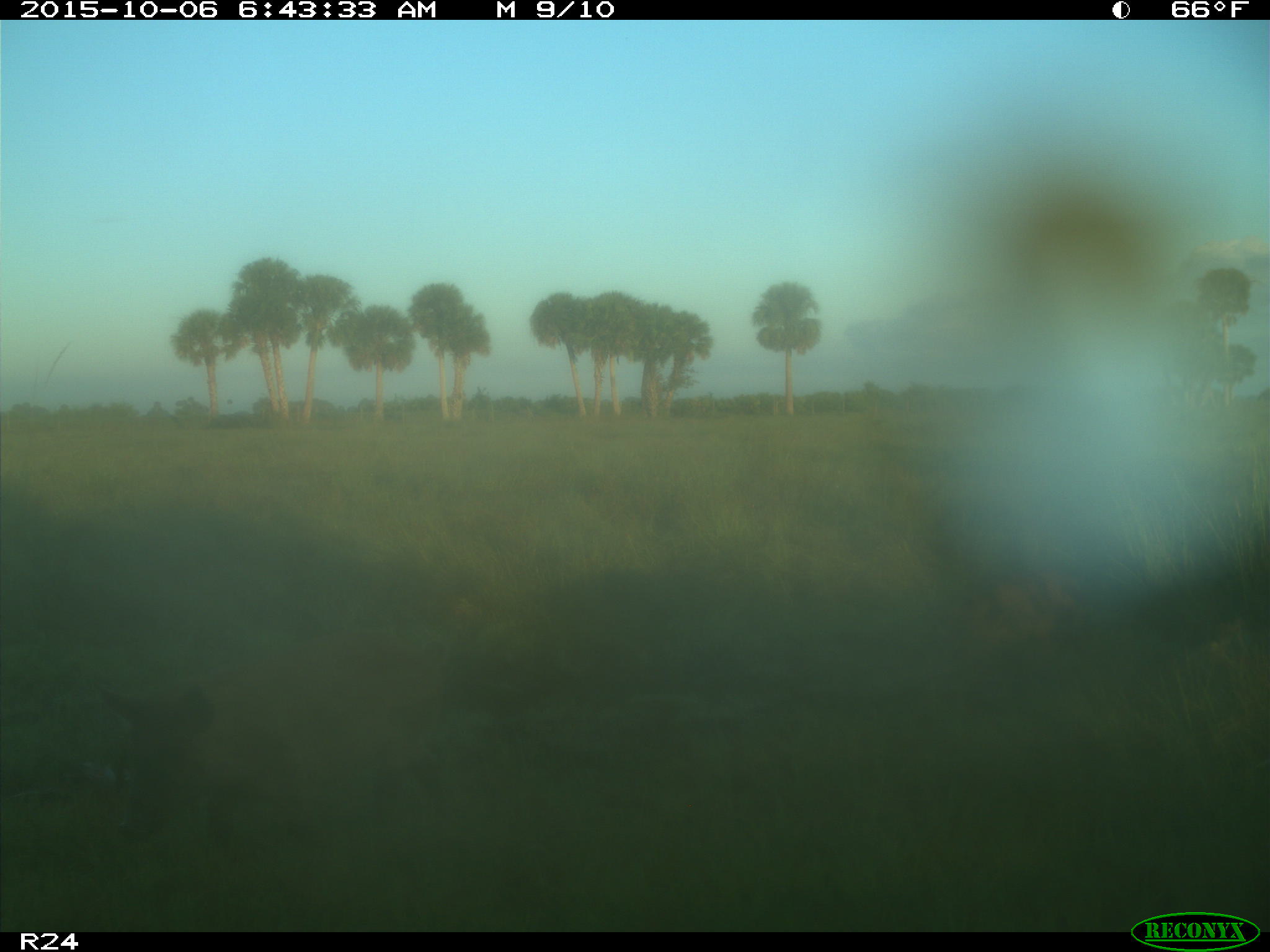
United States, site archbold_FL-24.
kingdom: Animalia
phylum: Chordata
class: Mammalia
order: Artiodactyla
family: Suidae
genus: Sus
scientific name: Sus scrofa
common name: wild boar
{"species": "Sus scrofa (wild boar)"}